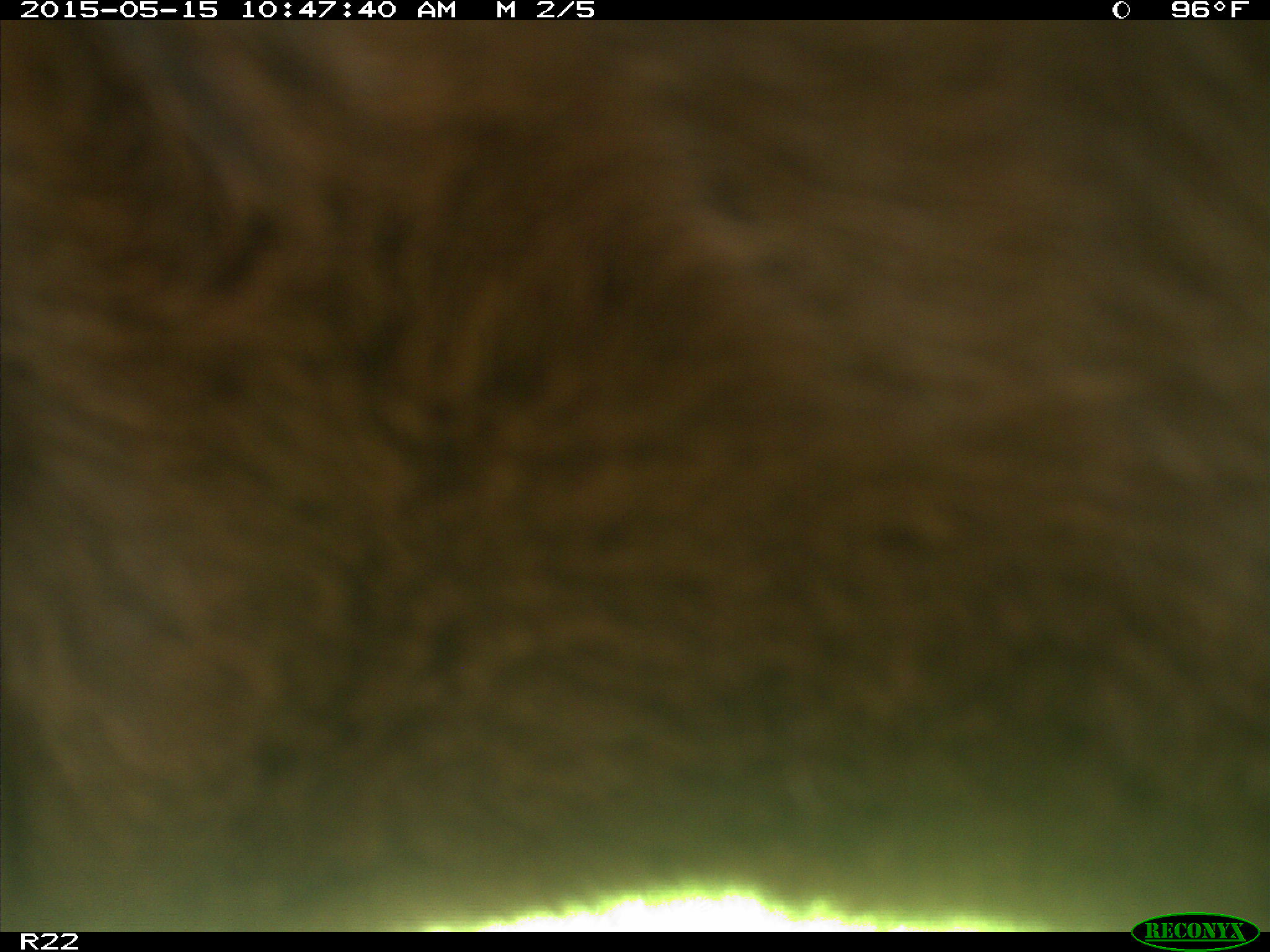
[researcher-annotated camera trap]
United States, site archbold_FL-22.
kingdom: Animalia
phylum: Chordata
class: Mammalia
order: Artiodactyla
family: Bovidae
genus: Bos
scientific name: Bos taurus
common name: domestic cow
Bos taurus (domestic cow).